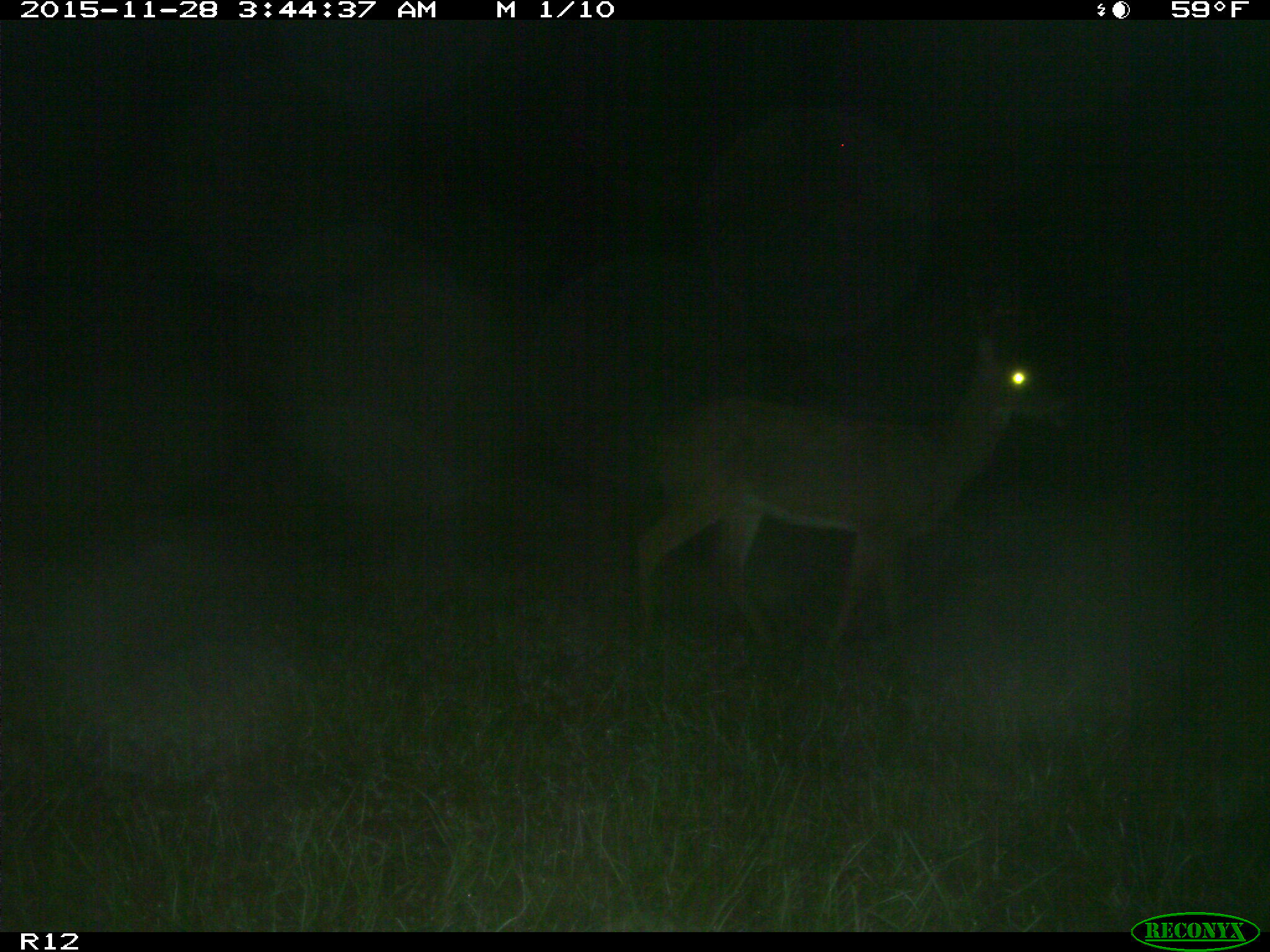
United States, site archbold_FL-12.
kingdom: Animalia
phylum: Chordata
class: Mammalia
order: Artiodactyla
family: Cervidae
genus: Odocoileus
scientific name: Odocoileus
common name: deer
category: unidentified deer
Unidentified deer (deer) (Odocoileus).